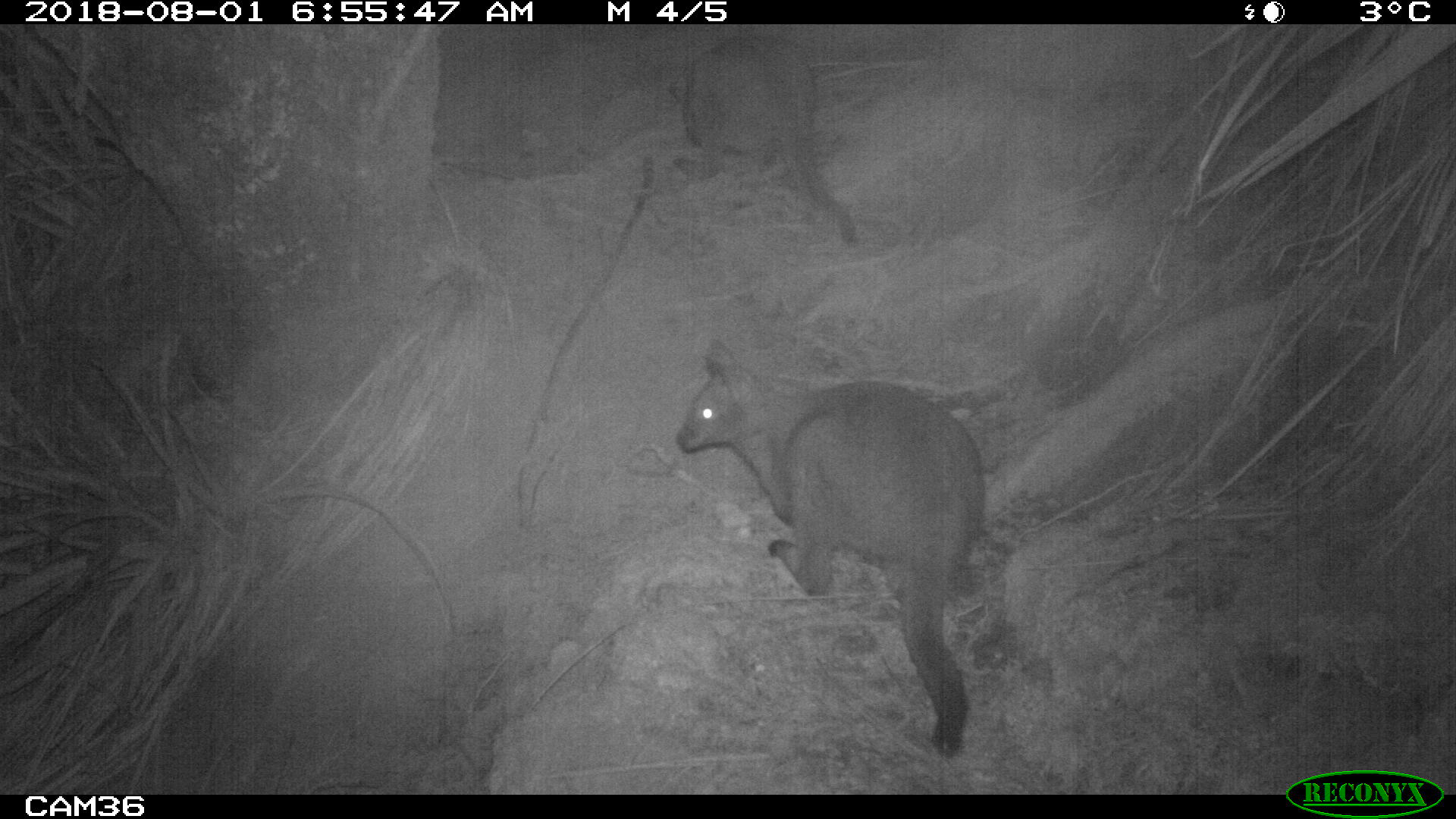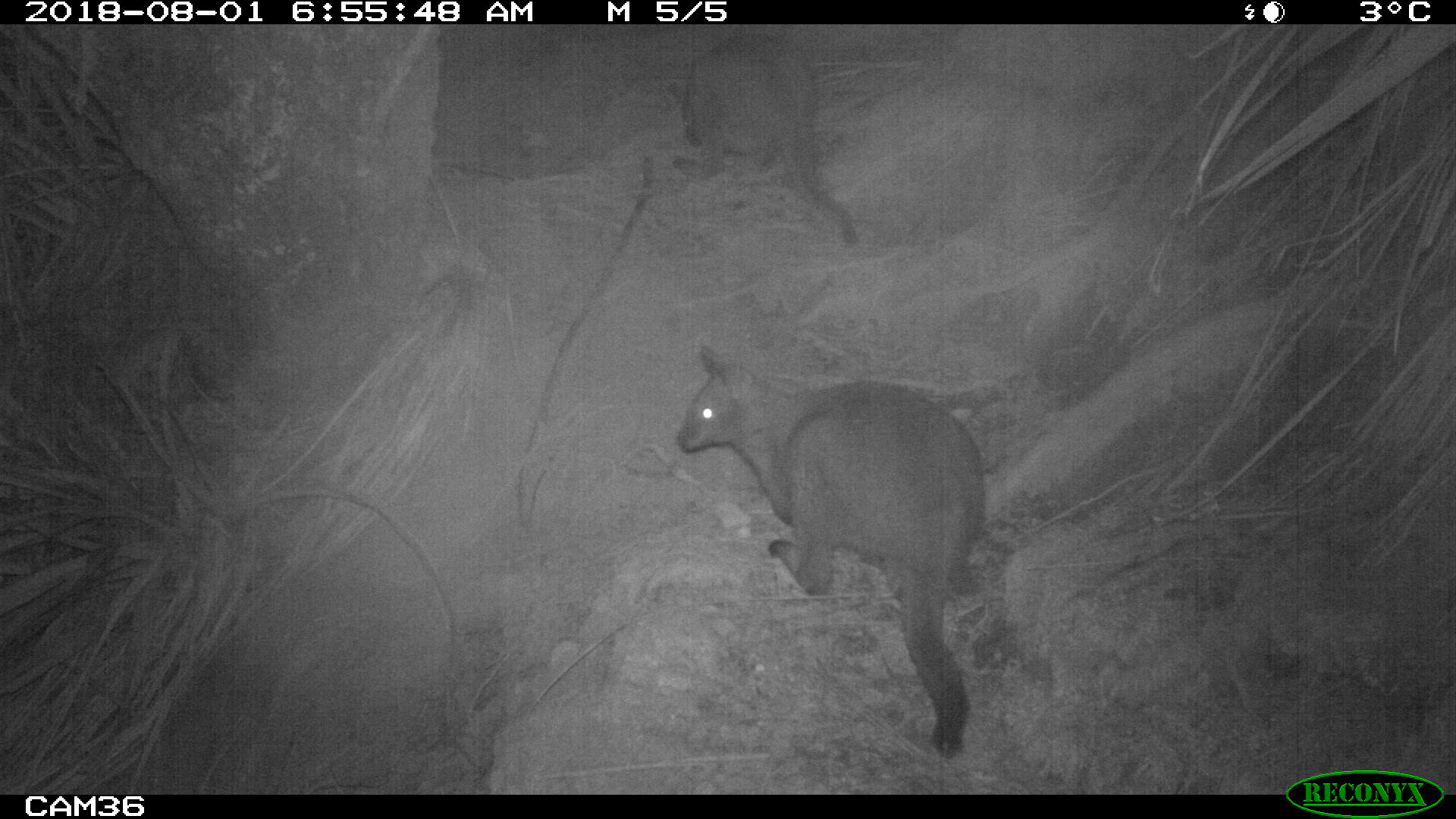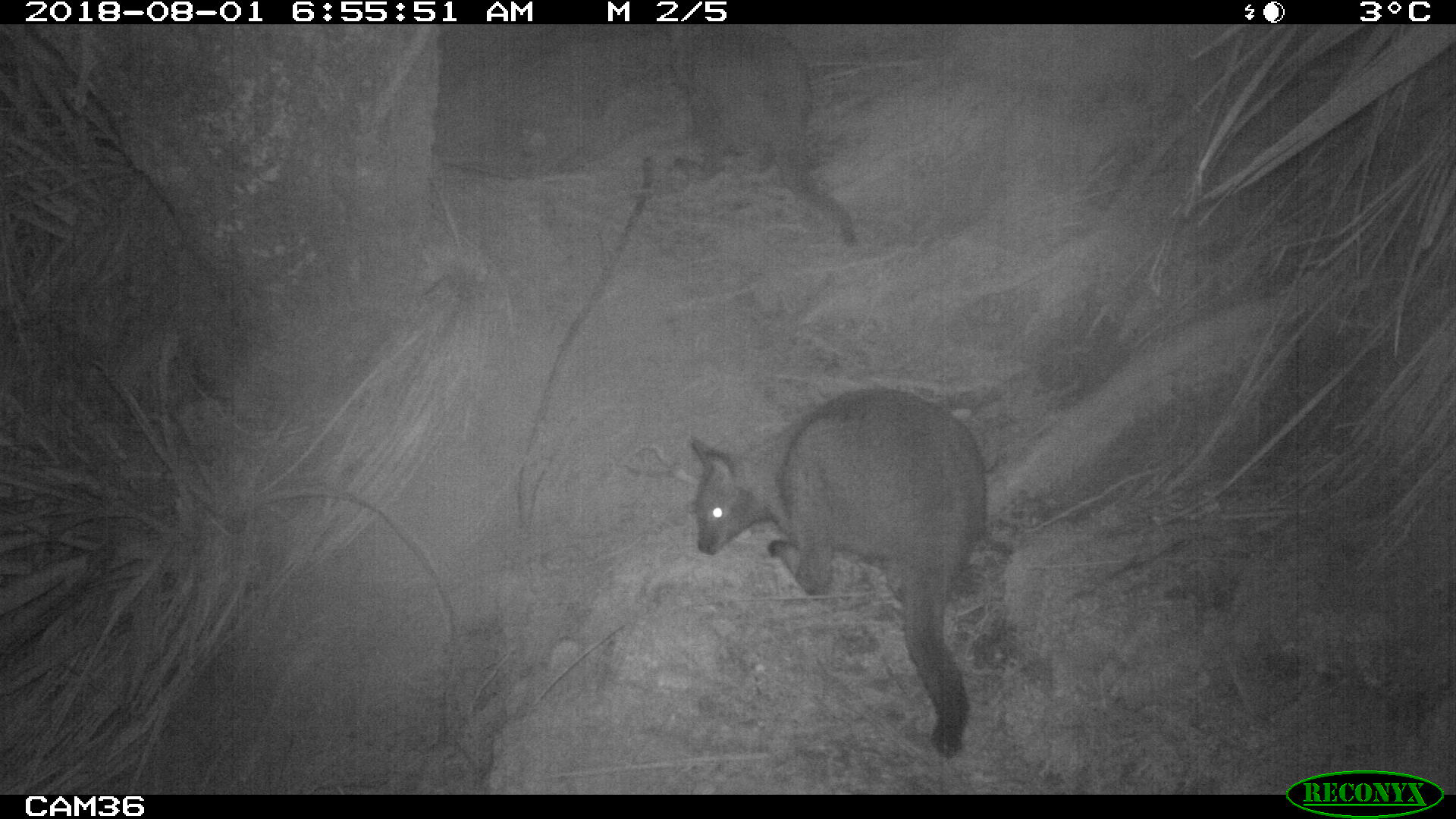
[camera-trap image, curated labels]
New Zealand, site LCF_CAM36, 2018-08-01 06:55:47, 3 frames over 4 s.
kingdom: Animalia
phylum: Chordata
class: Mammalia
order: Diprotodontia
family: Macropodidae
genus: Notamacropus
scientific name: Notamacropus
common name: wallaby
Wallaby (Notamacropus).